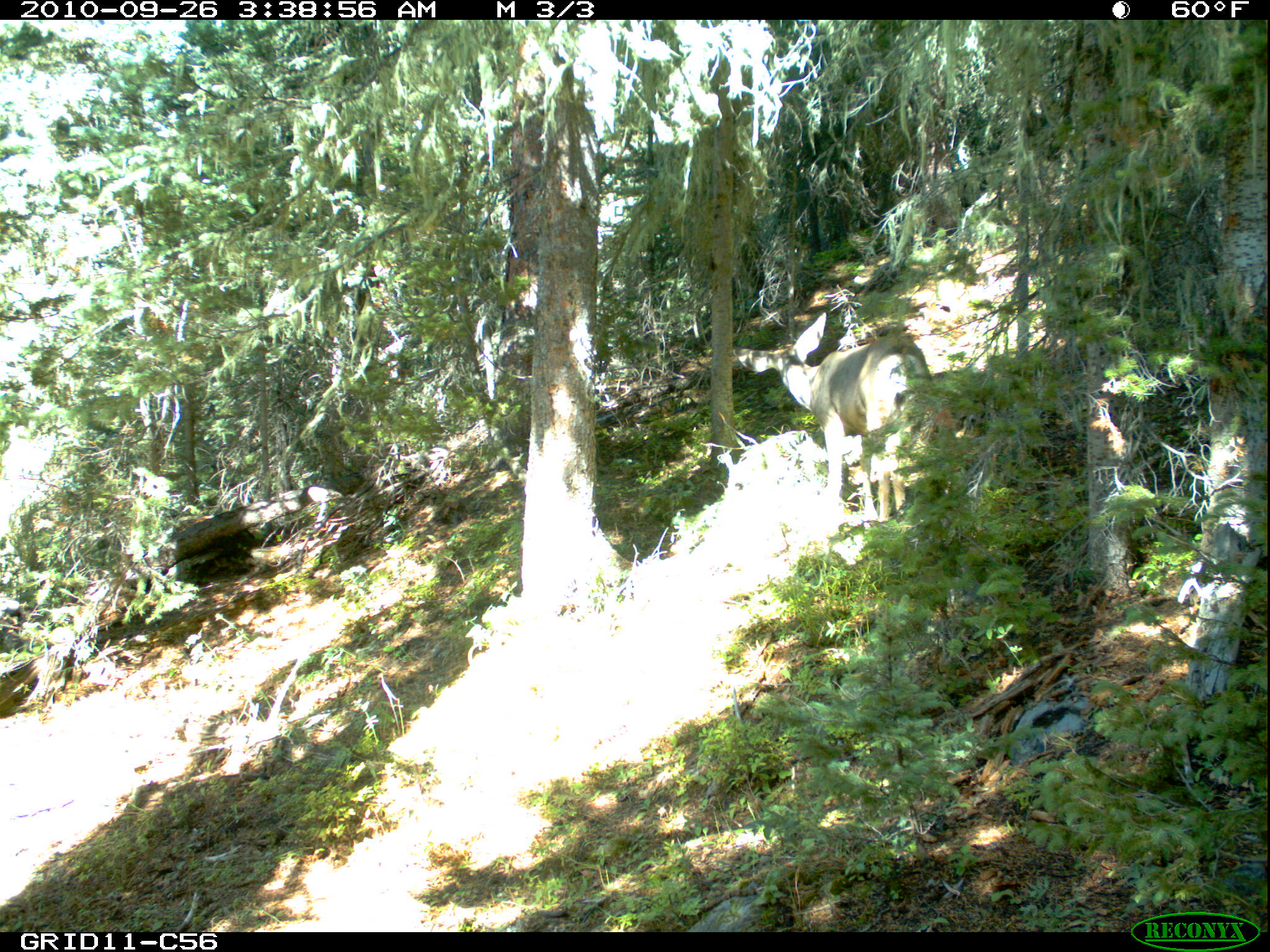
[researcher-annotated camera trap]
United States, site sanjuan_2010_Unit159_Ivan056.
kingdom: Animalia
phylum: Chordata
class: Mammalia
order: Artiodactyla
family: Cervidae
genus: Odocoileus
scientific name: Odocoileus hemionus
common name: mule deer